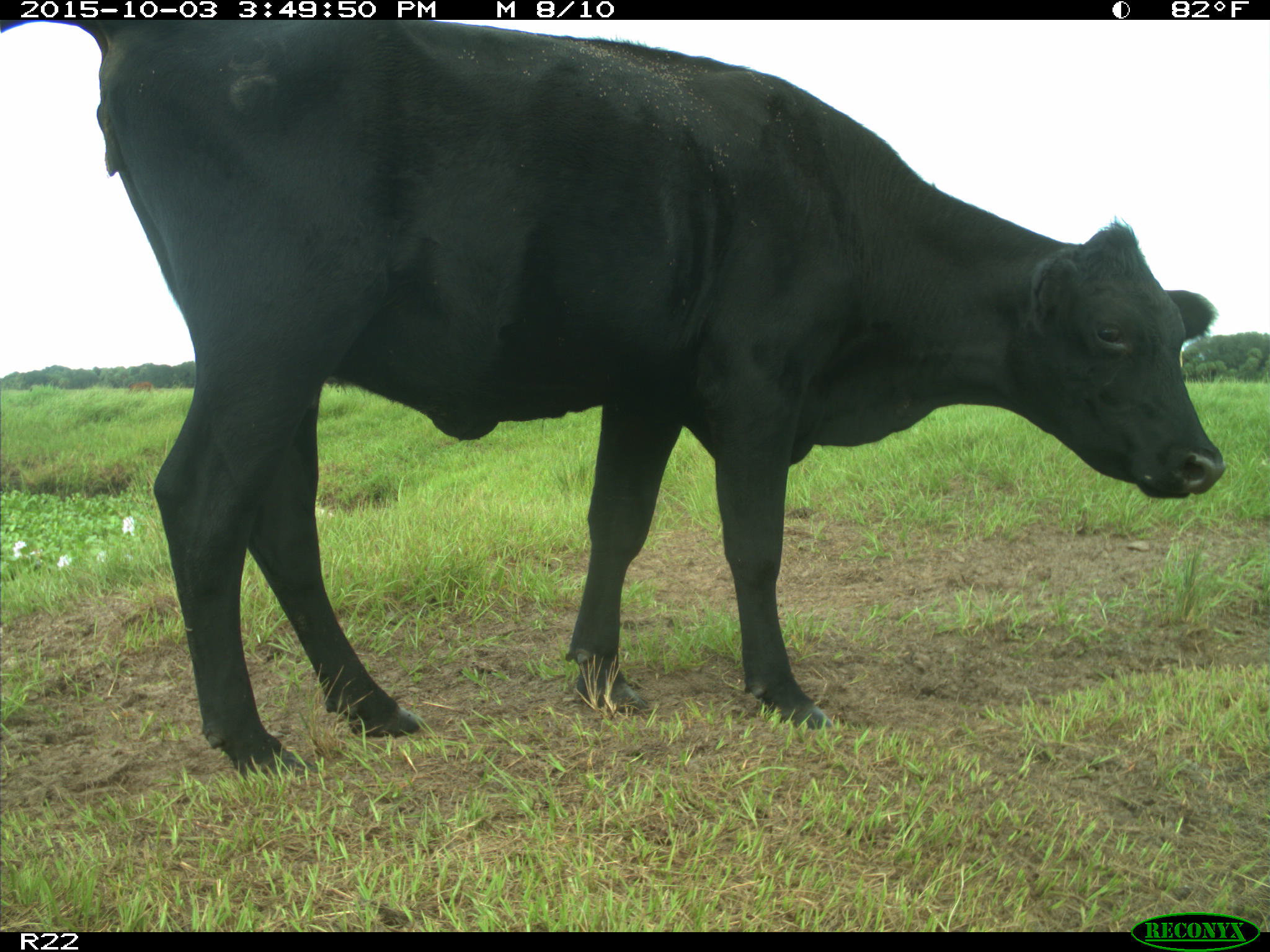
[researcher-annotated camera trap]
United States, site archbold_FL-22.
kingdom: Animalia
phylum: Chordata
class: Mammalia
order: Artiodactyla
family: Bovidae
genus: Bos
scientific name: Bos taurus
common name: domestic cow